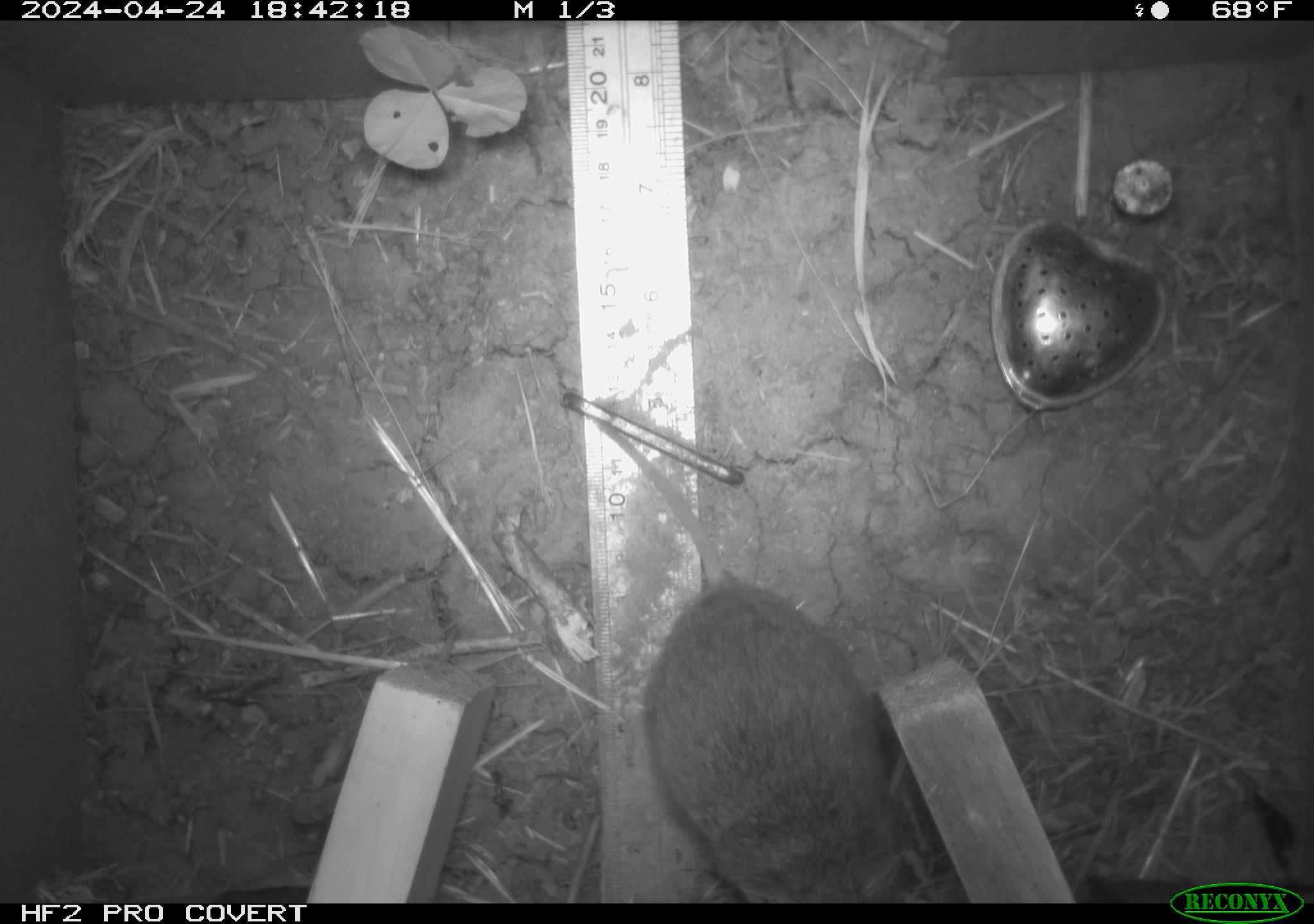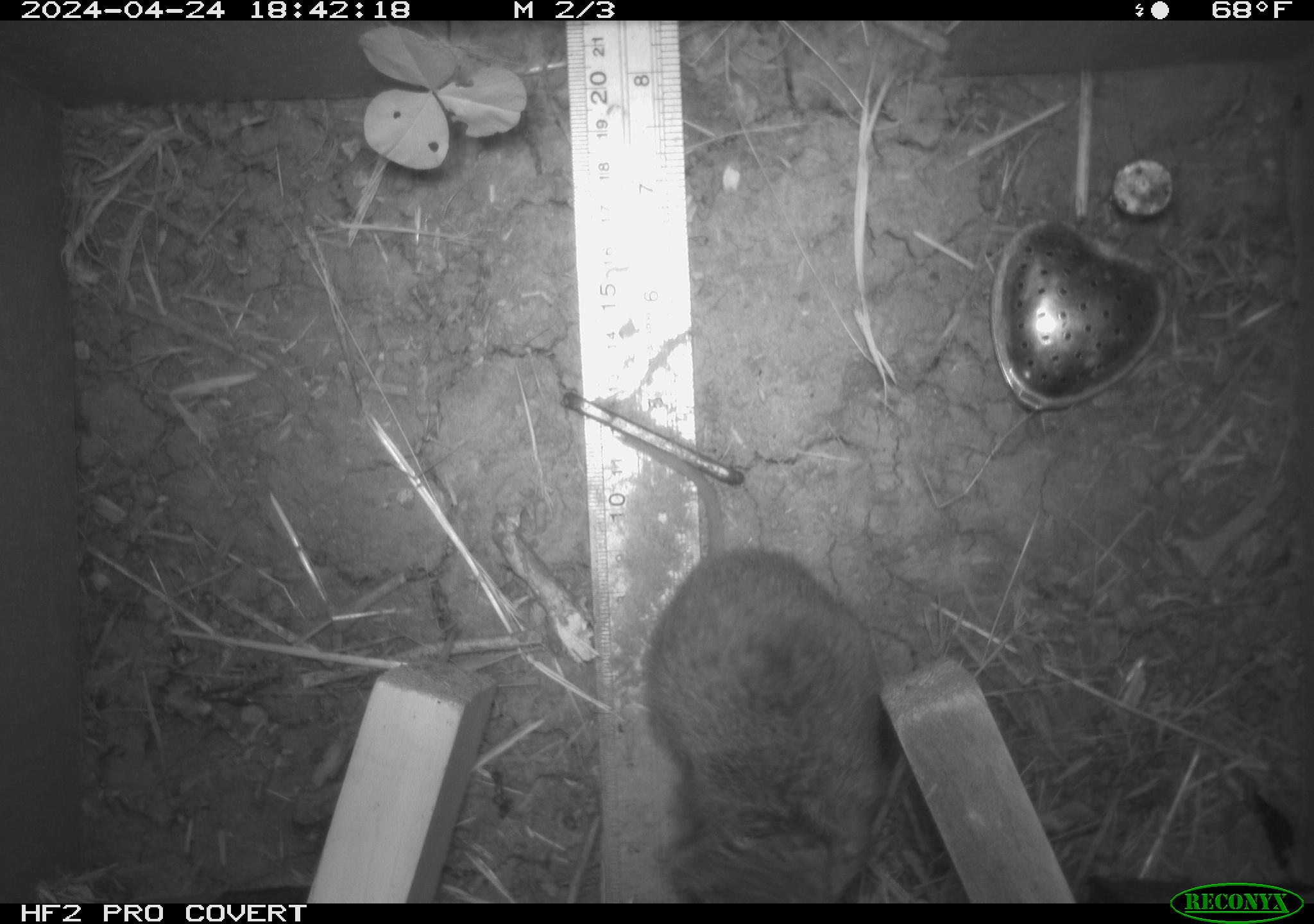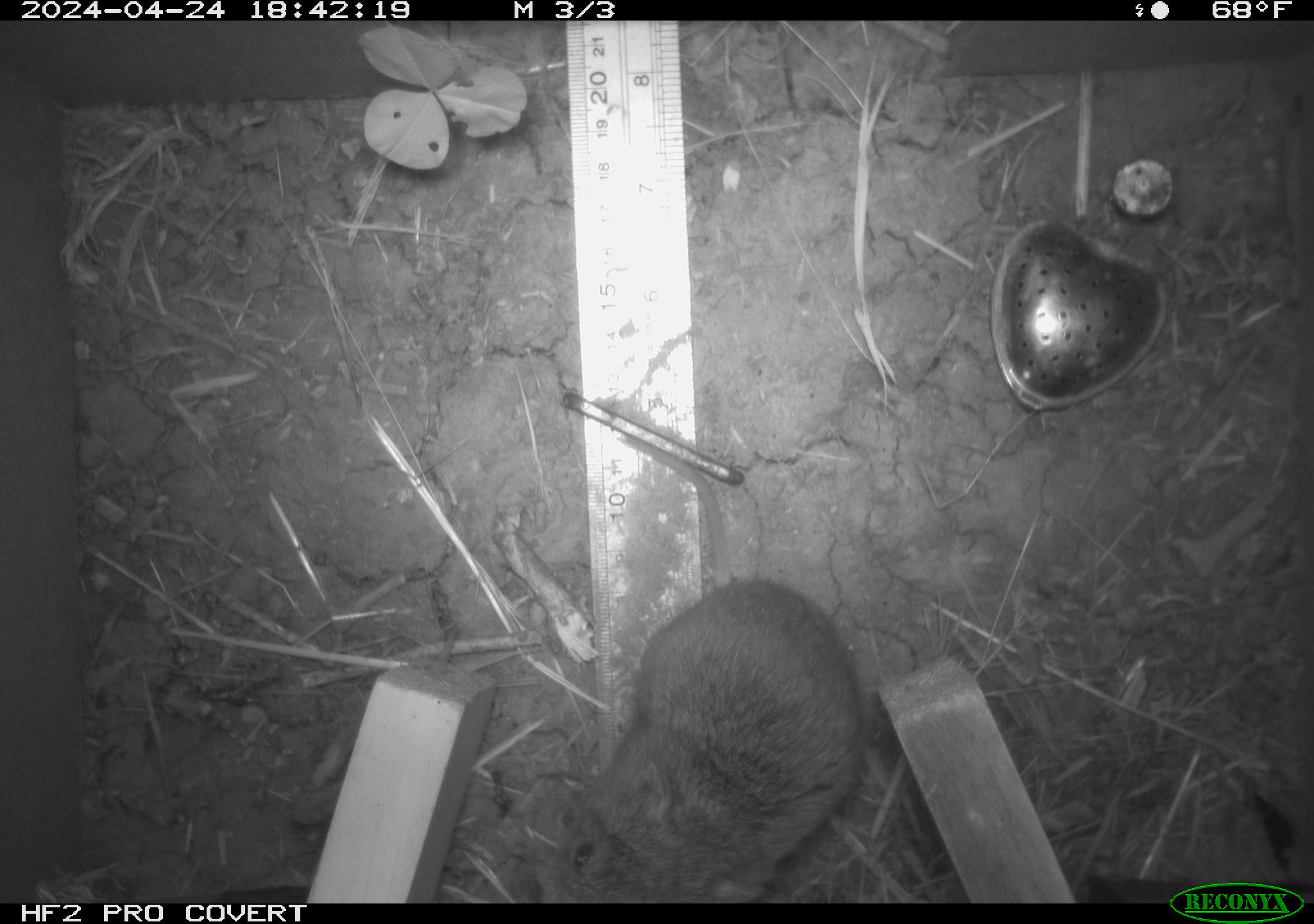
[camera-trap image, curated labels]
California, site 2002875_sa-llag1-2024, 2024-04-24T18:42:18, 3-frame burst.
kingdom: Animalia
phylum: Chordata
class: Mammalia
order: Rodentia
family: Cricetidae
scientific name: Arvicolinae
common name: voles, lemmings, and muskrats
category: arvicolinae subfamily